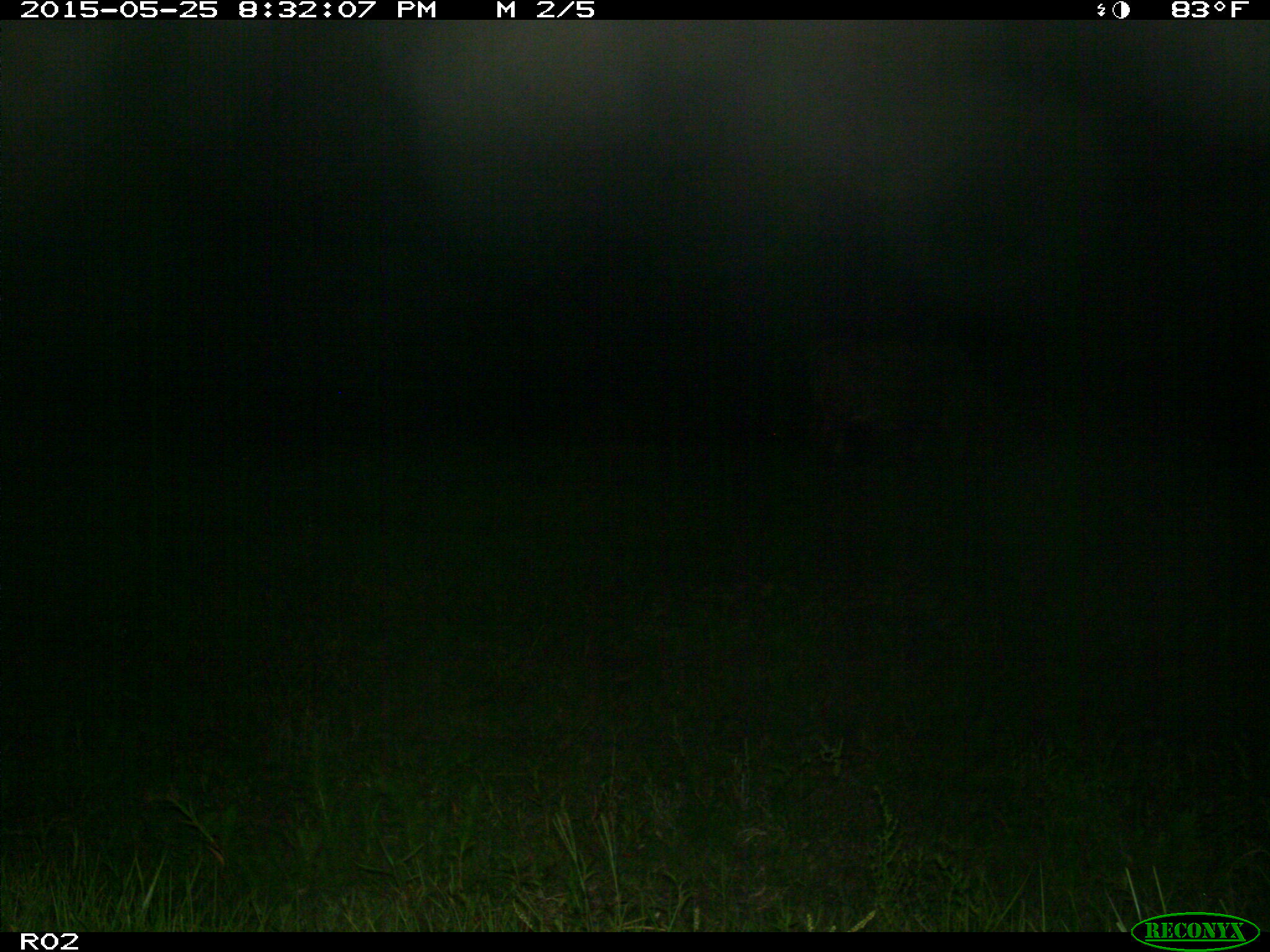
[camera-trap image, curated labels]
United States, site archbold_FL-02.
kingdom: Animalia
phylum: Chordata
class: Mammalia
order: Artiodactyla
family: Bovidae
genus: Bos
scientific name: Bos taurus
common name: domestic cow